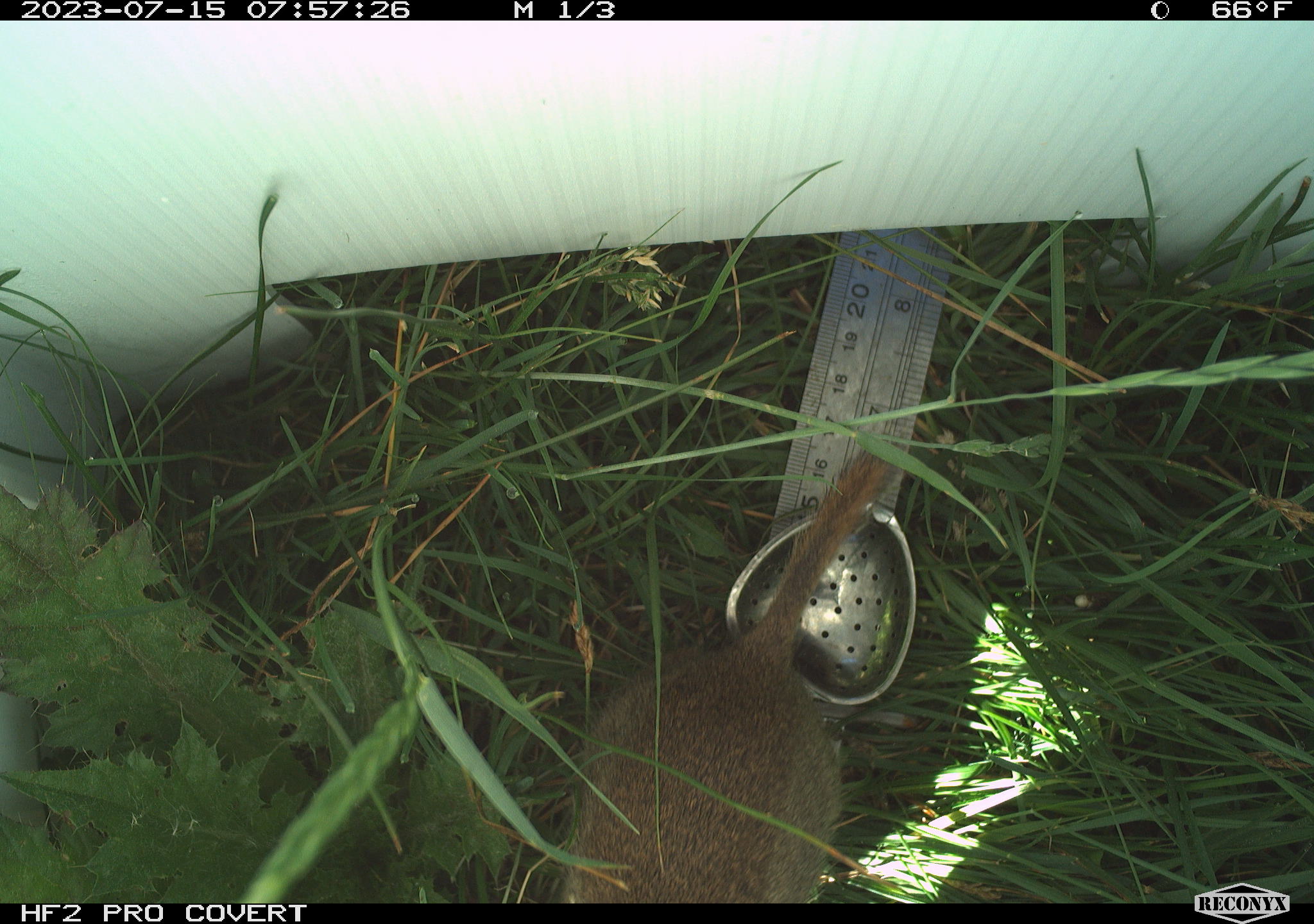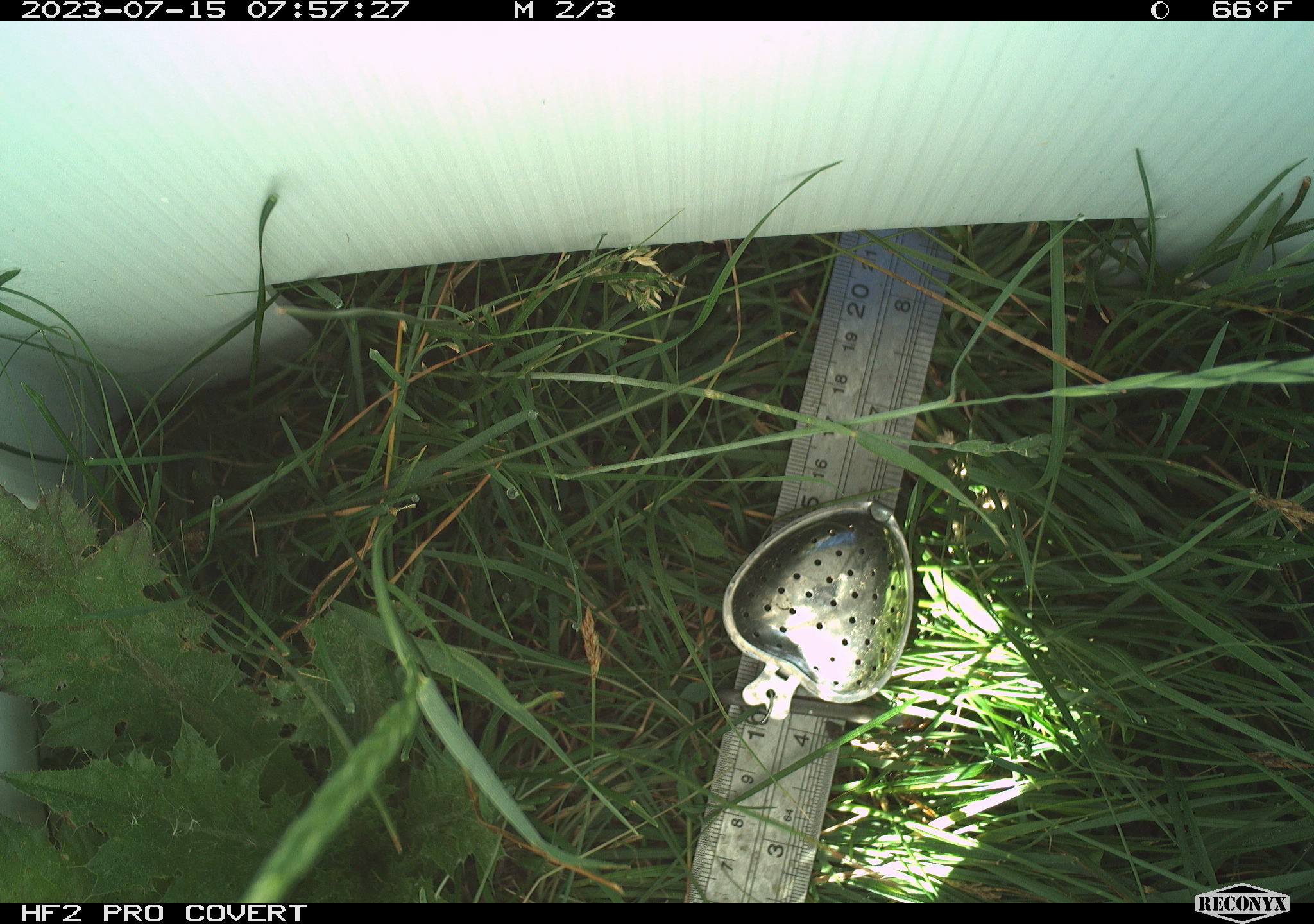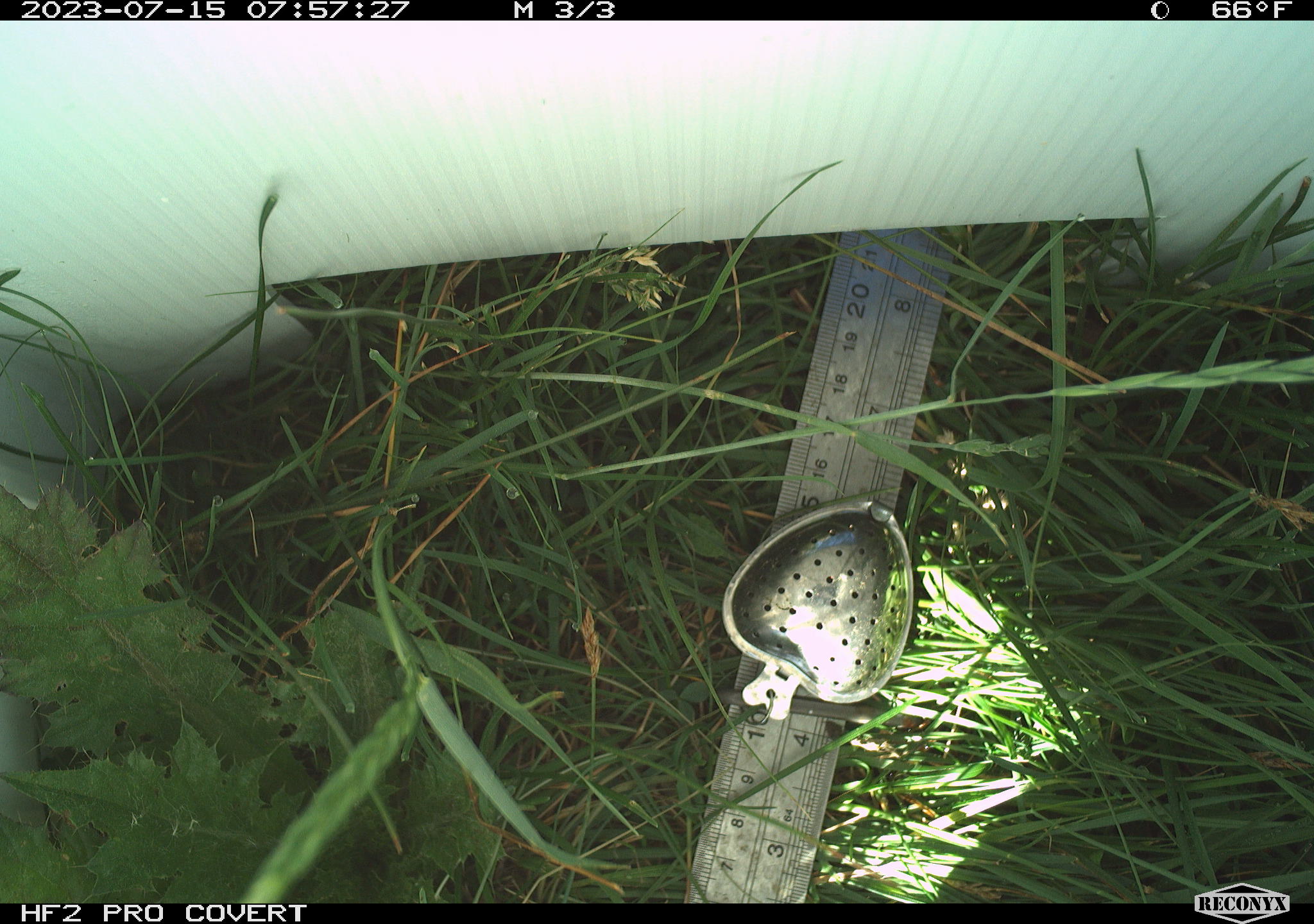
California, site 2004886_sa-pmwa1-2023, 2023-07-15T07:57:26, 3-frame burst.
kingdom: Animalia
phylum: Chordata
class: Mammalia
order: Rodentia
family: Sciuridae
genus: Urocitellus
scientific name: Urocitellus beldingi beldingi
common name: belding's ground squirrel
Belding's ground squirrel (Urocitellus beldingi beldingi).